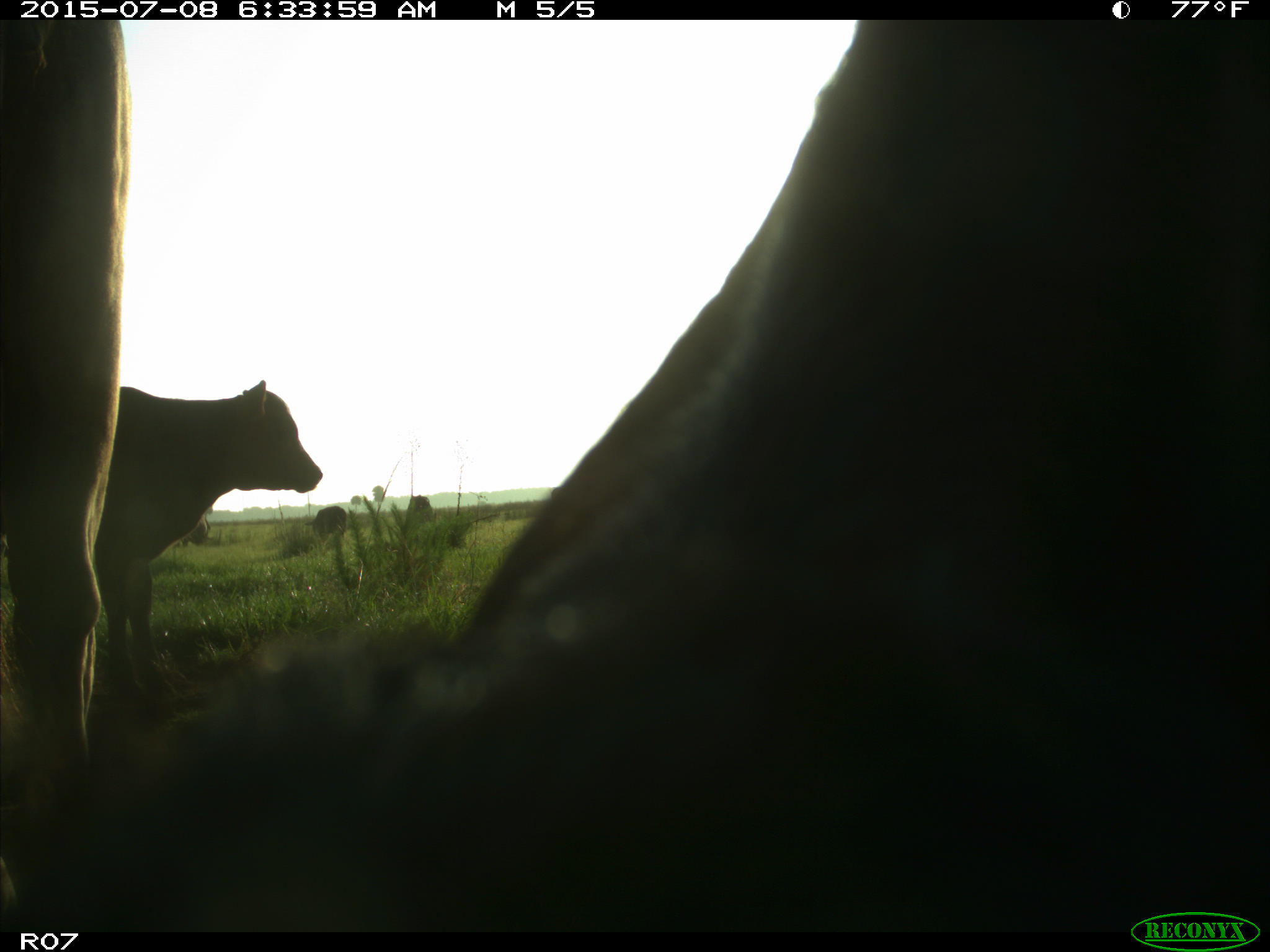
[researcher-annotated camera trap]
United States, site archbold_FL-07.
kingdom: Animalia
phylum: Chordata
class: Mammalia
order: Artiodactyla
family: Bovidae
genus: Bos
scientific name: Bos taurus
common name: domestic cow